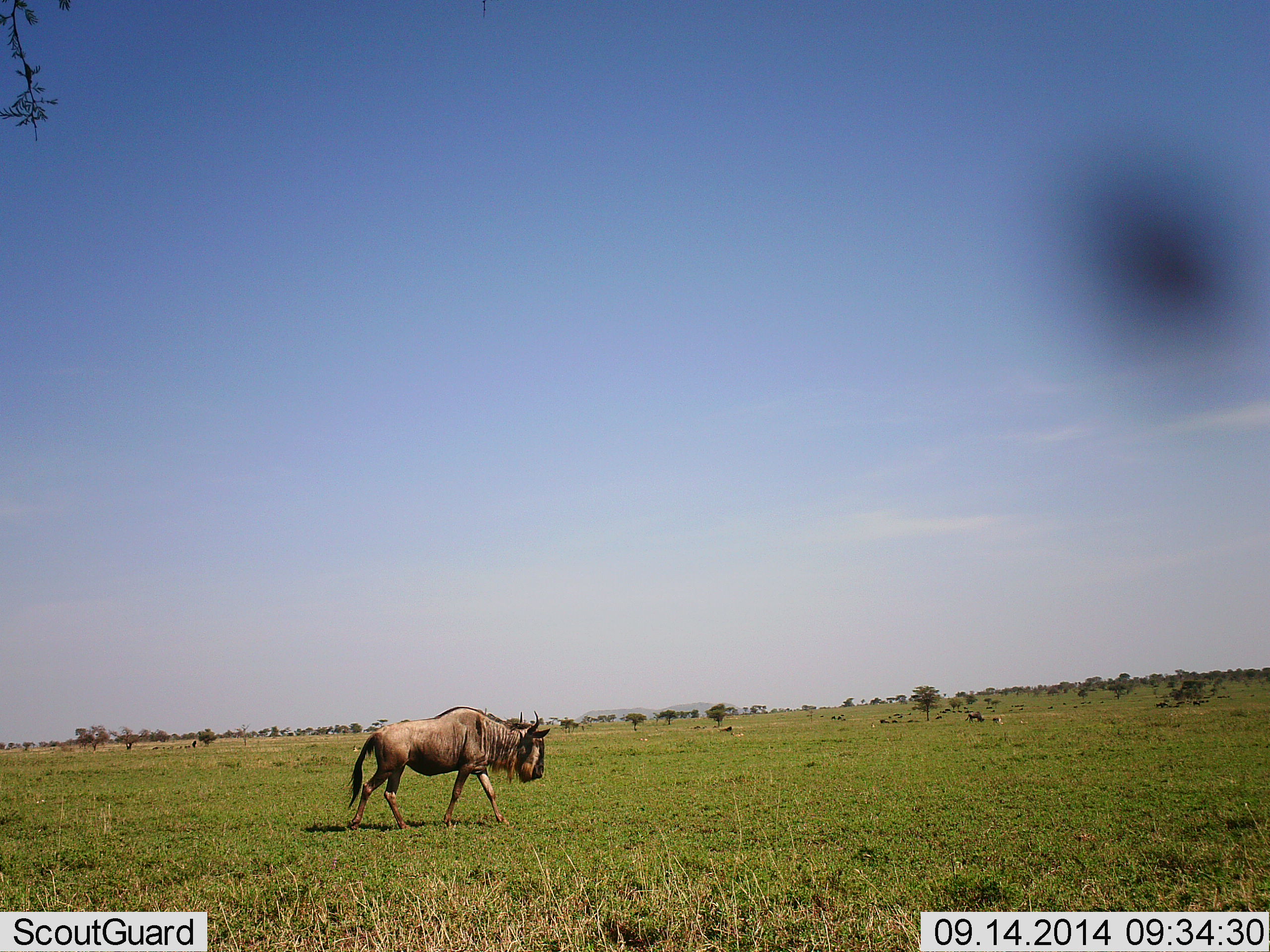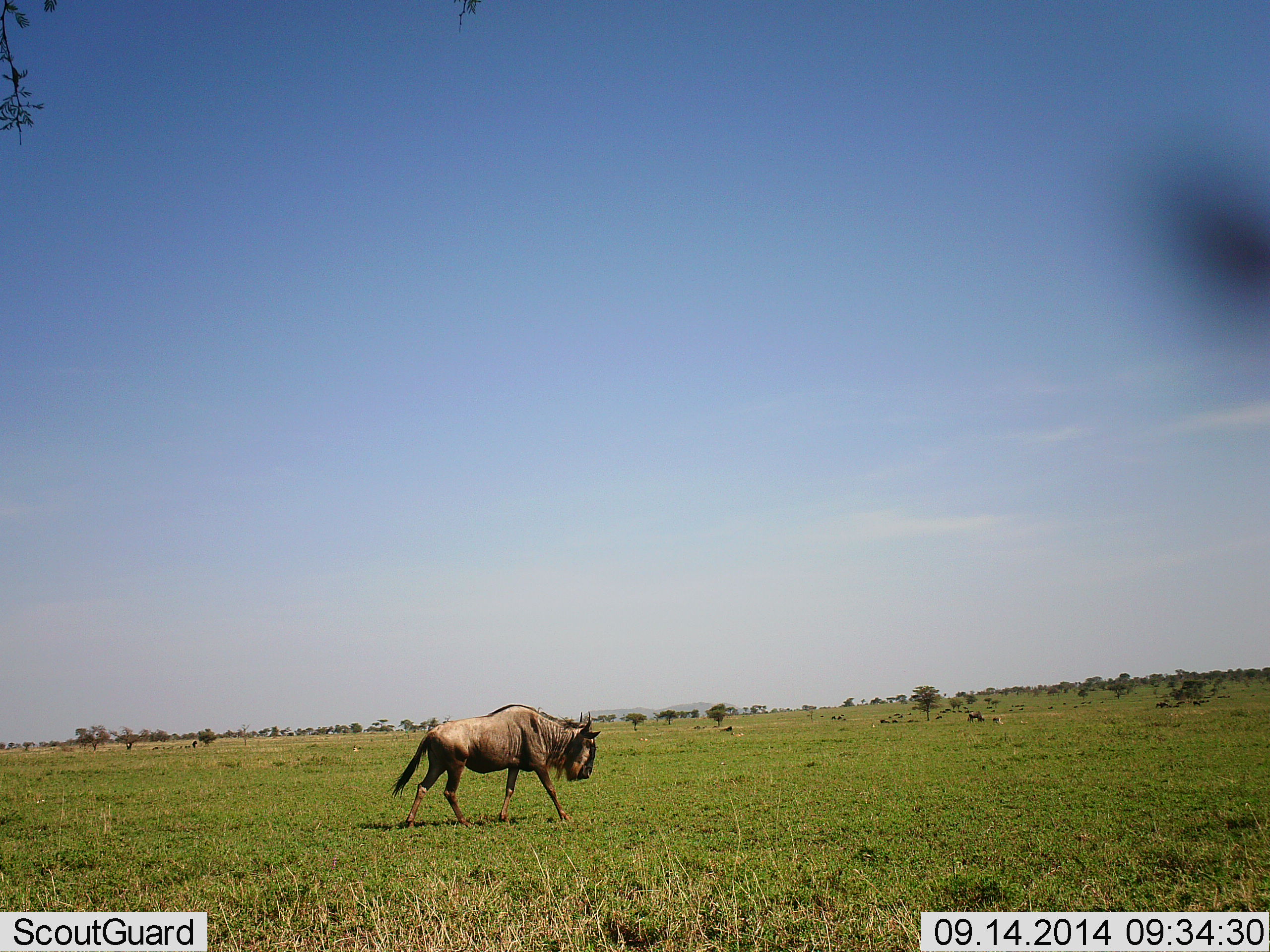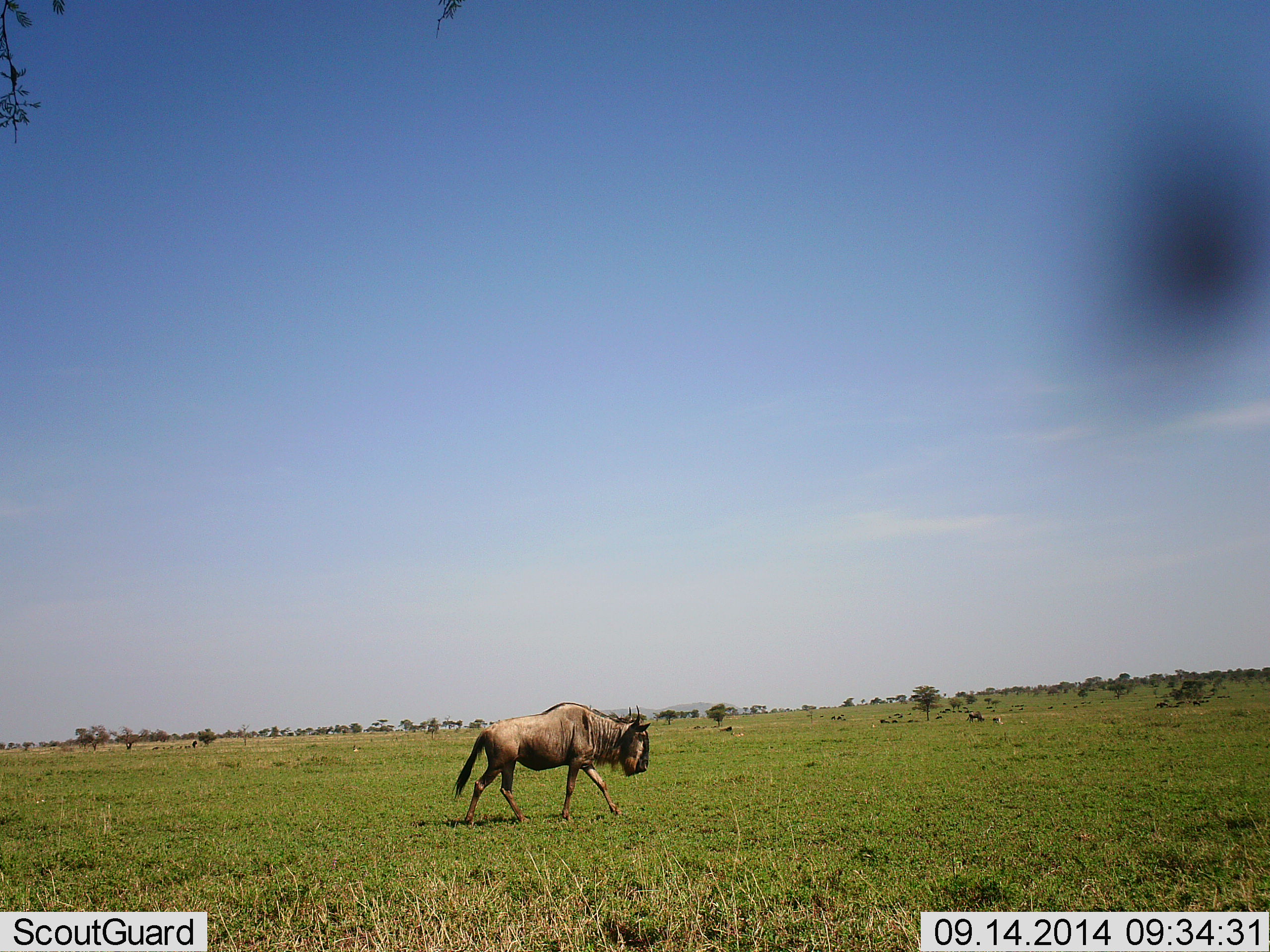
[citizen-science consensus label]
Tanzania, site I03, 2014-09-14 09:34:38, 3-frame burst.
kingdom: Animalia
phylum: Chordata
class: Mammalia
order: Artiodactyla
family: Bovidae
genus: Connochaetes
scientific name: Connochaetes taurinus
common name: blue wildebeest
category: wildebeest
Wildebeest (blue wildebeest) (Connochaetes taurinus), count 1. Behavior (volunteer vote fractions): standing 10%, resting 0%, moving 90%, interacting 0%. Young present (vote fraction): 0%. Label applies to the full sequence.